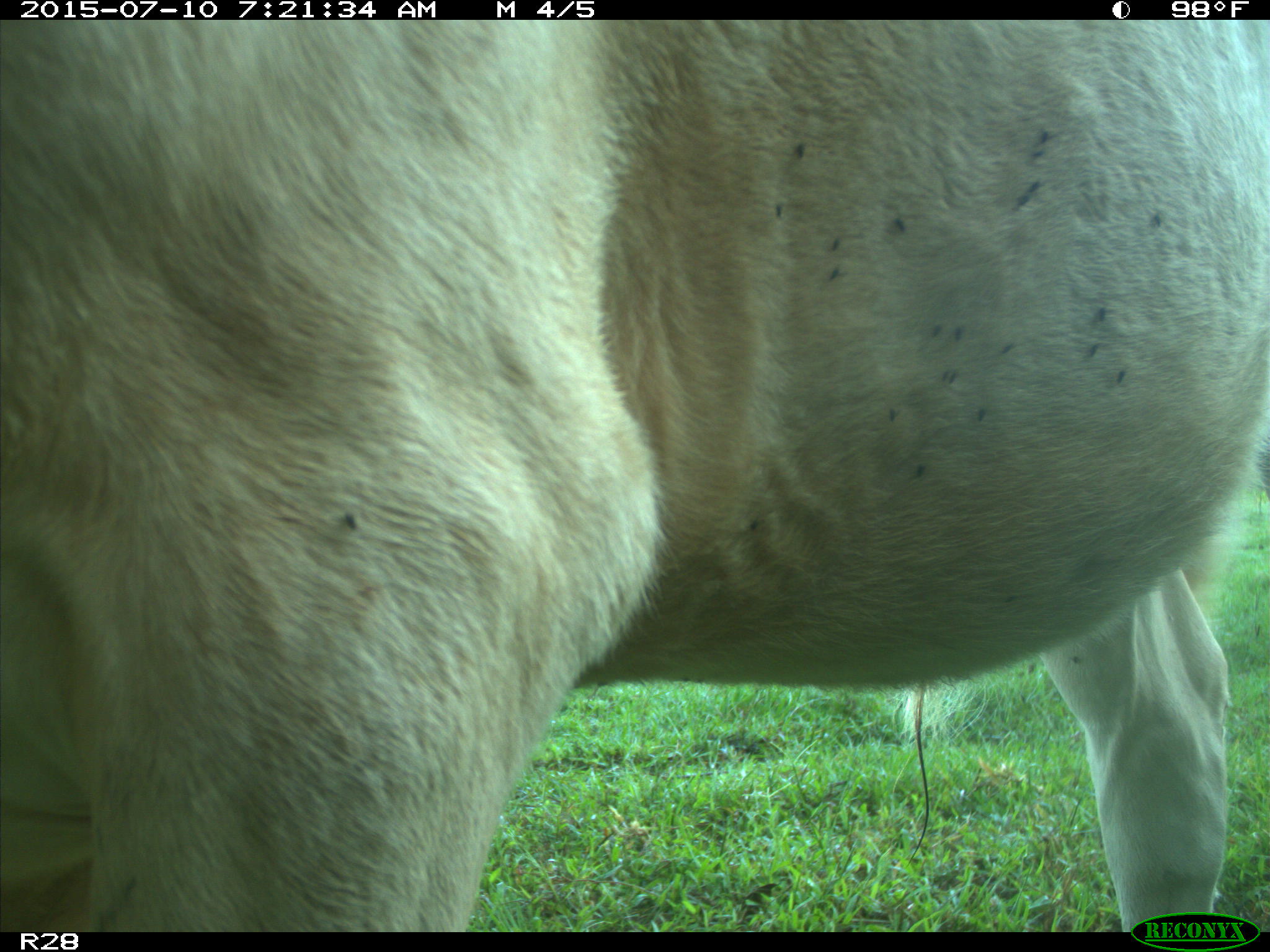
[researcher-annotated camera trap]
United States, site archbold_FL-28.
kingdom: Animalia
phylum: Chordata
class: Mammalia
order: Artiodactyla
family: Bovidae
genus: Bos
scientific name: Bos taurus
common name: domestic cow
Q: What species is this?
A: Bos taurus (domestic cow).